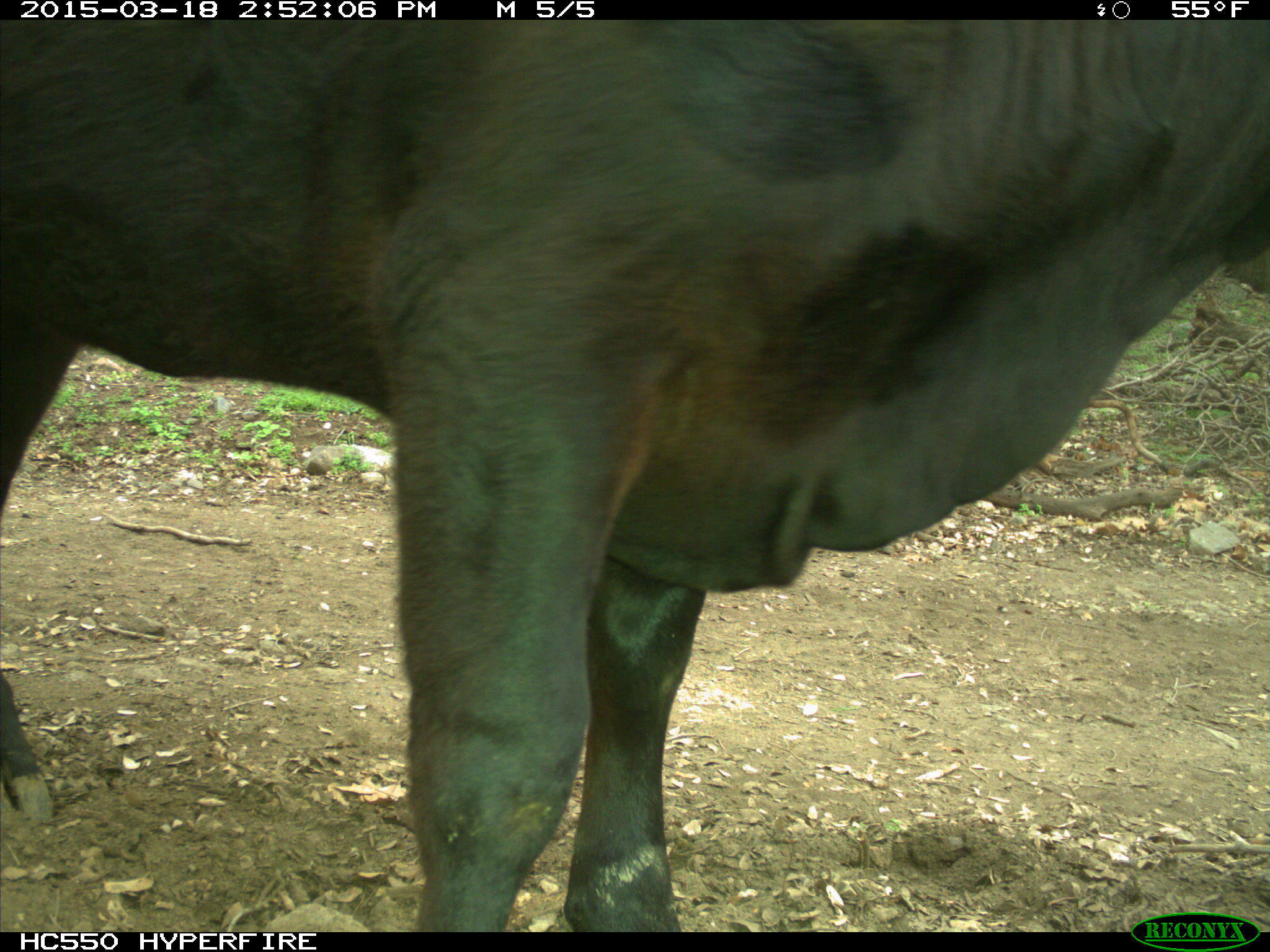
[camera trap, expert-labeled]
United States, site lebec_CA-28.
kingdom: Animalia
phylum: Chordata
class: Mammalia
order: Artiodactyla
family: Bovidae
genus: Bos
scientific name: Bos taurus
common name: domestic cow